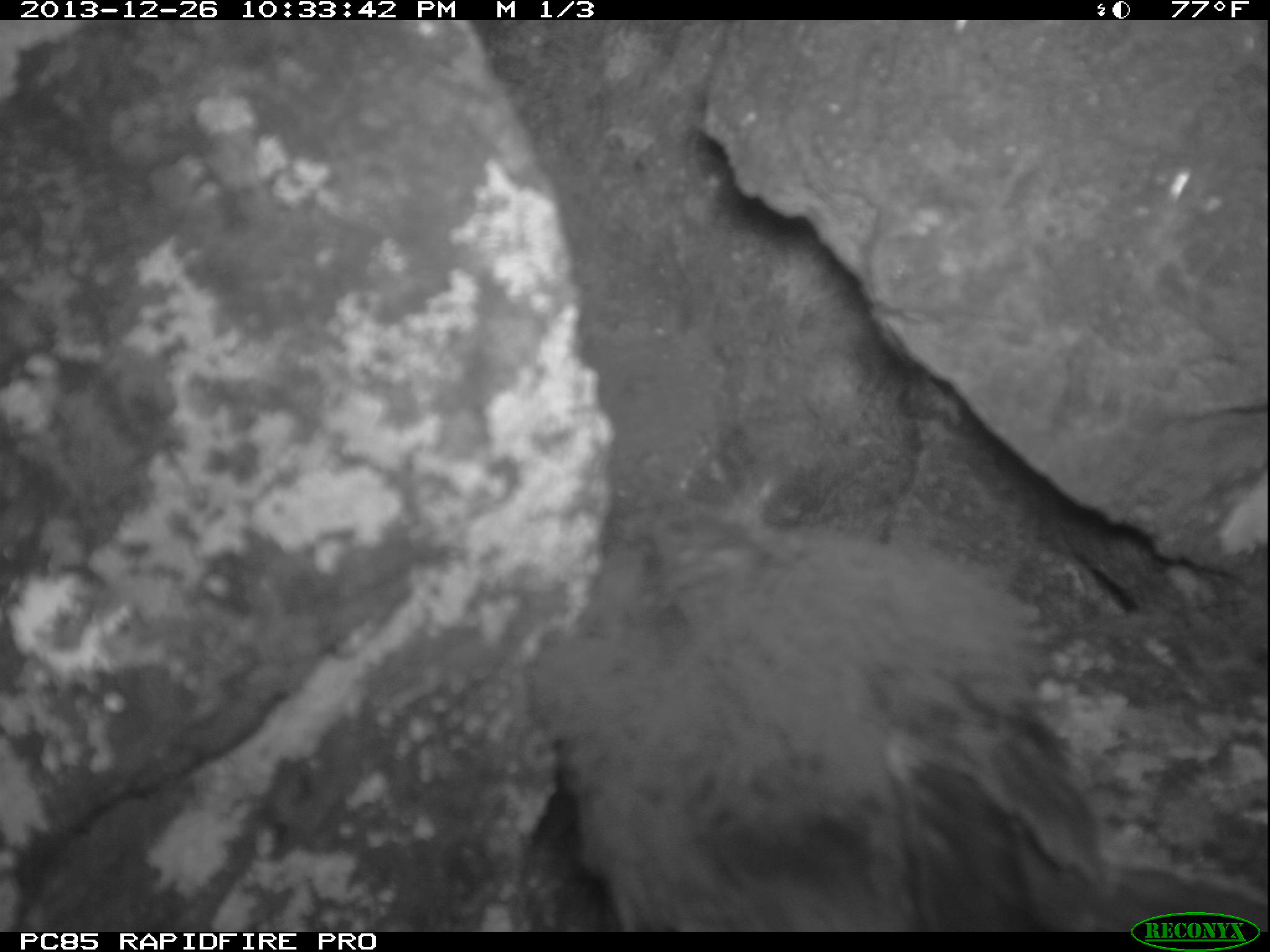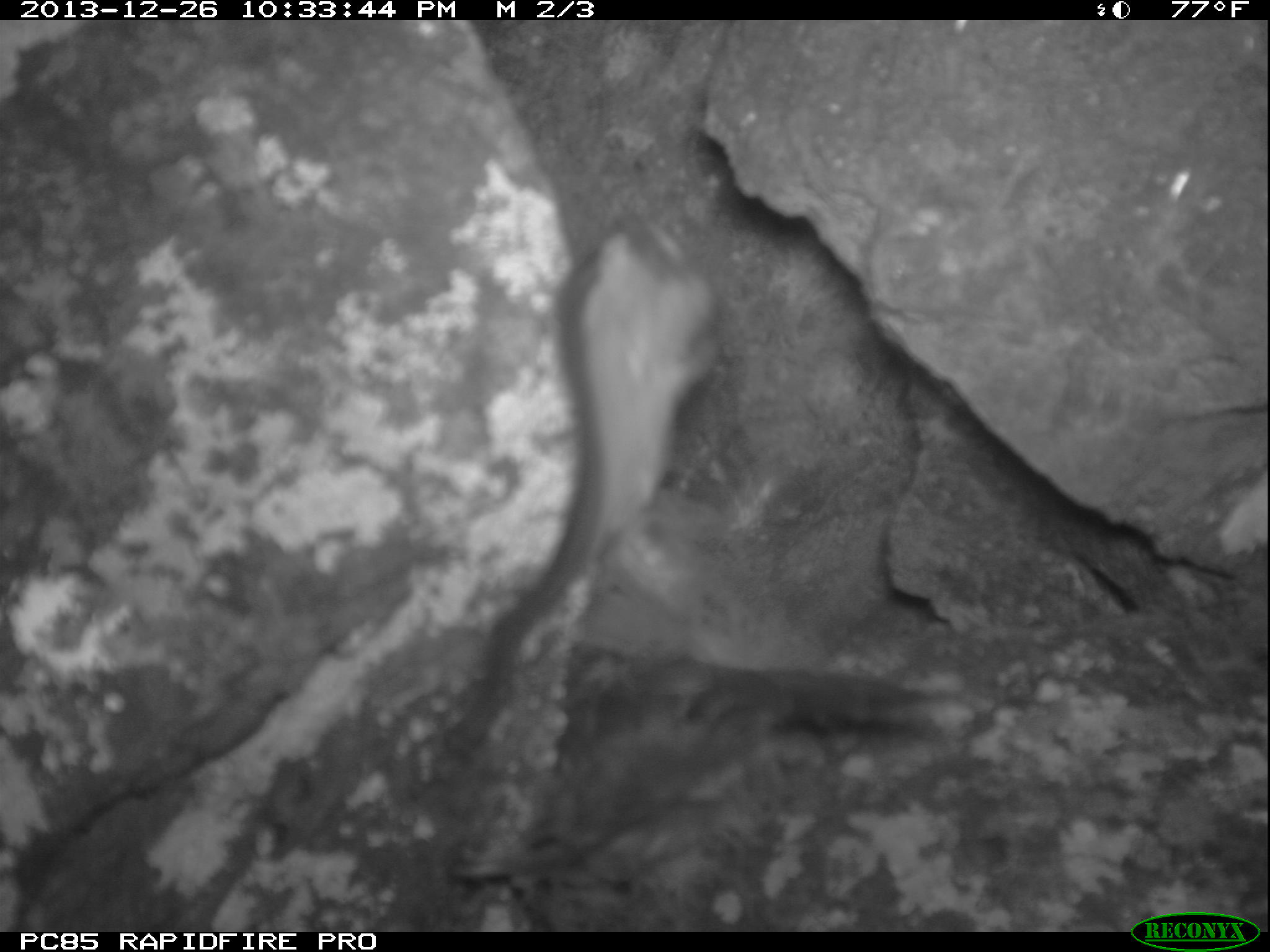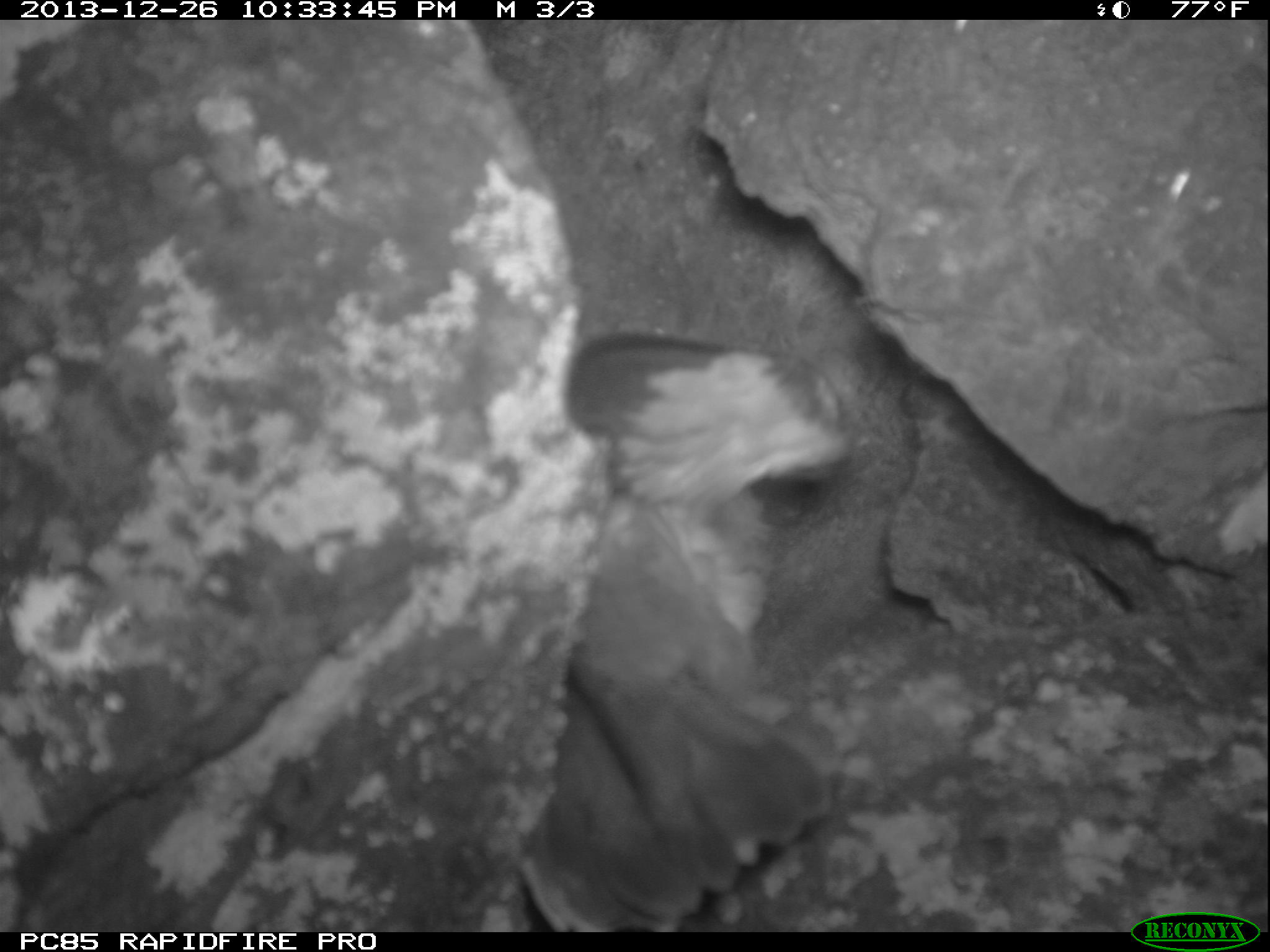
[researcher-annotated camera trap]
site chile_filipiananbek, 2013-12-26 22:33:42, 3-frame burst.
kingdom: Animalia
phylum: Chordata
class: Aves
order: Procellariiformes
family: Procellariidae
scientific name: Procellariidae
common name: petrel chick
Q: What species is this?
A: Petrel chick (Procellariidae).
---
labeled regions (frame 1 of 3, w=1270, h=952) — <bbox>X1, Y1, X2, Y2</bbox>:
petrel chick: <bbox>507, 456, 1207, 934</bbox>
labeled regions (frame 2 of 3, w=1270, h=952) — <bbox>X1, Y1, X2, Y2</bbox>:
petrel chick: <bbox>410, 226, 1003, 840</bbox>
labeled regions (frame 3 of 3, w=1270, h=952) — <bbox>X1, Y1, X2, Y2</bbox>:
petrel chick: <bbox>498, 330, 860, 930</bbox>